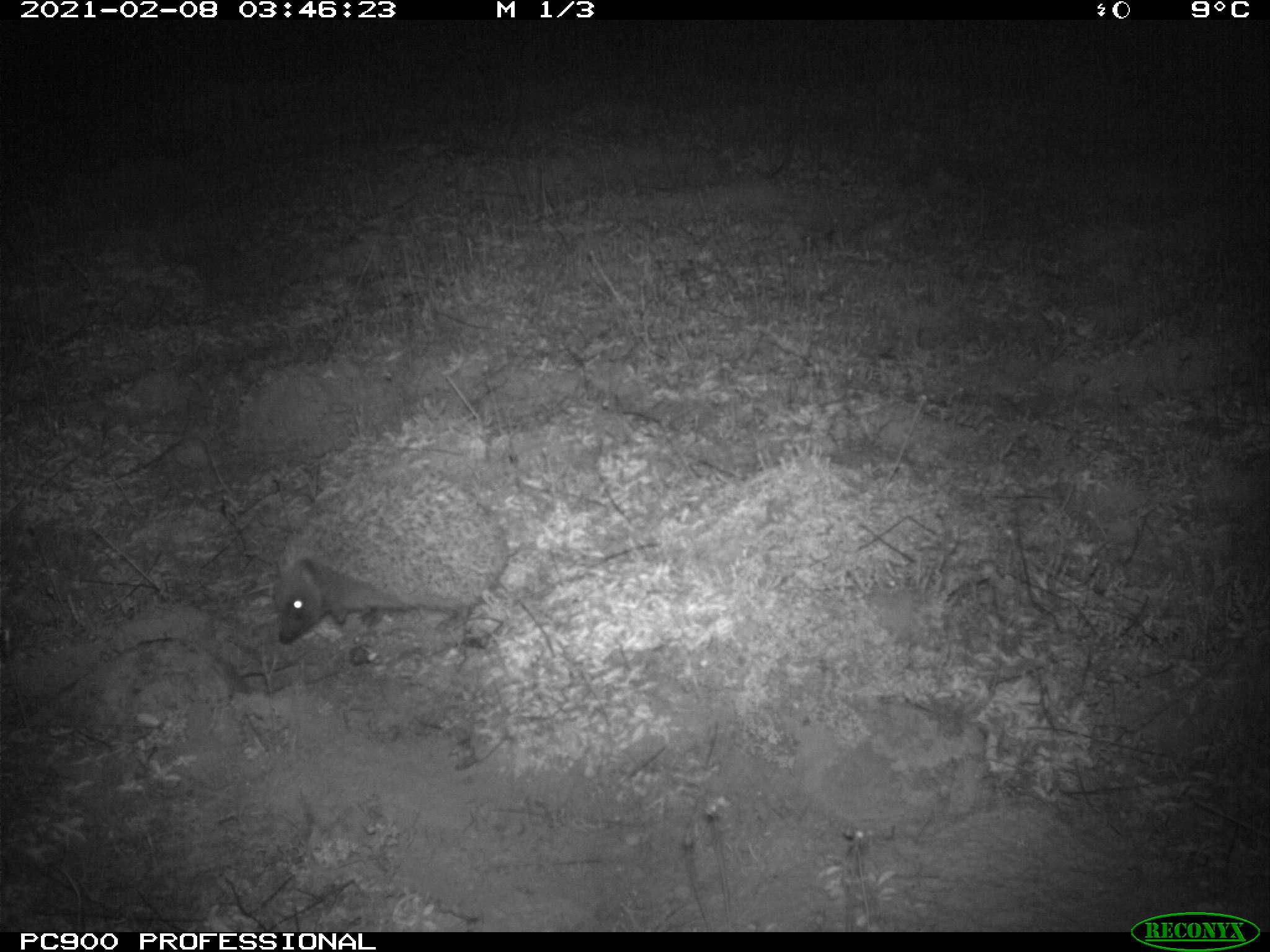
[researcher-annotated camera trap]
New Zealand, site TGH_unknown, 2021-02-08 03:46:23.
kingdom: Animalia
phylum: Chordata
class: Mammalia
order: Eulipotyphla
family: Erinaceidae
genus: Erinaceus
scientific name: Erinaceus europaeus europaeus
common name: european hedgehog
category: hedgehog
Hedgehog (european hedgehog) (Erinaceus europaeus europaeus).